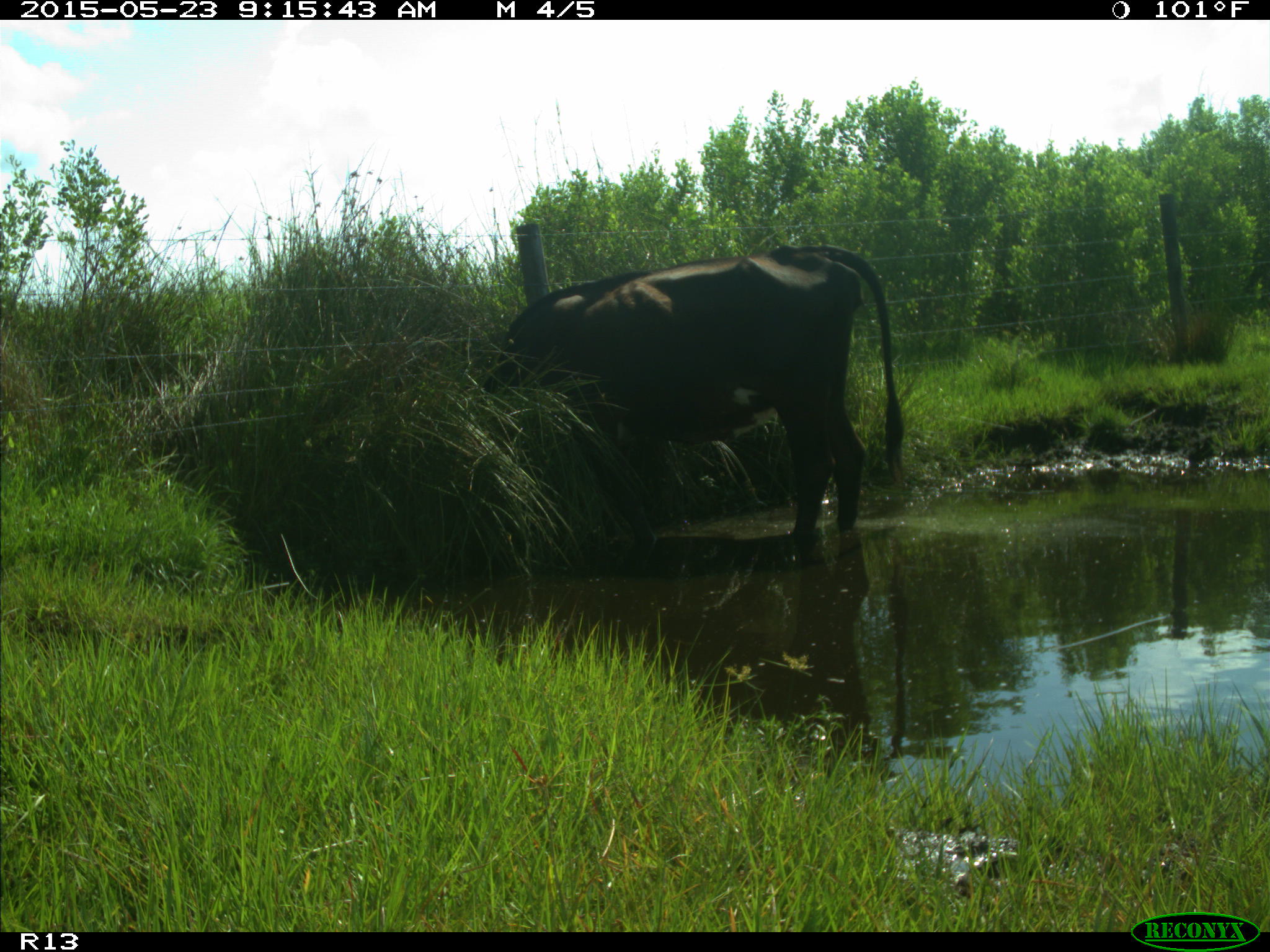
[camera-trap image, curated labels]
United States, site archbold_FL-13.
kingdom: Animalia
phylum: Chordata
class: Mammalia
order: Artiodactyla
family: Bovidae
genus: Bos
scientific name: Bos taurus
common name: domestic cow